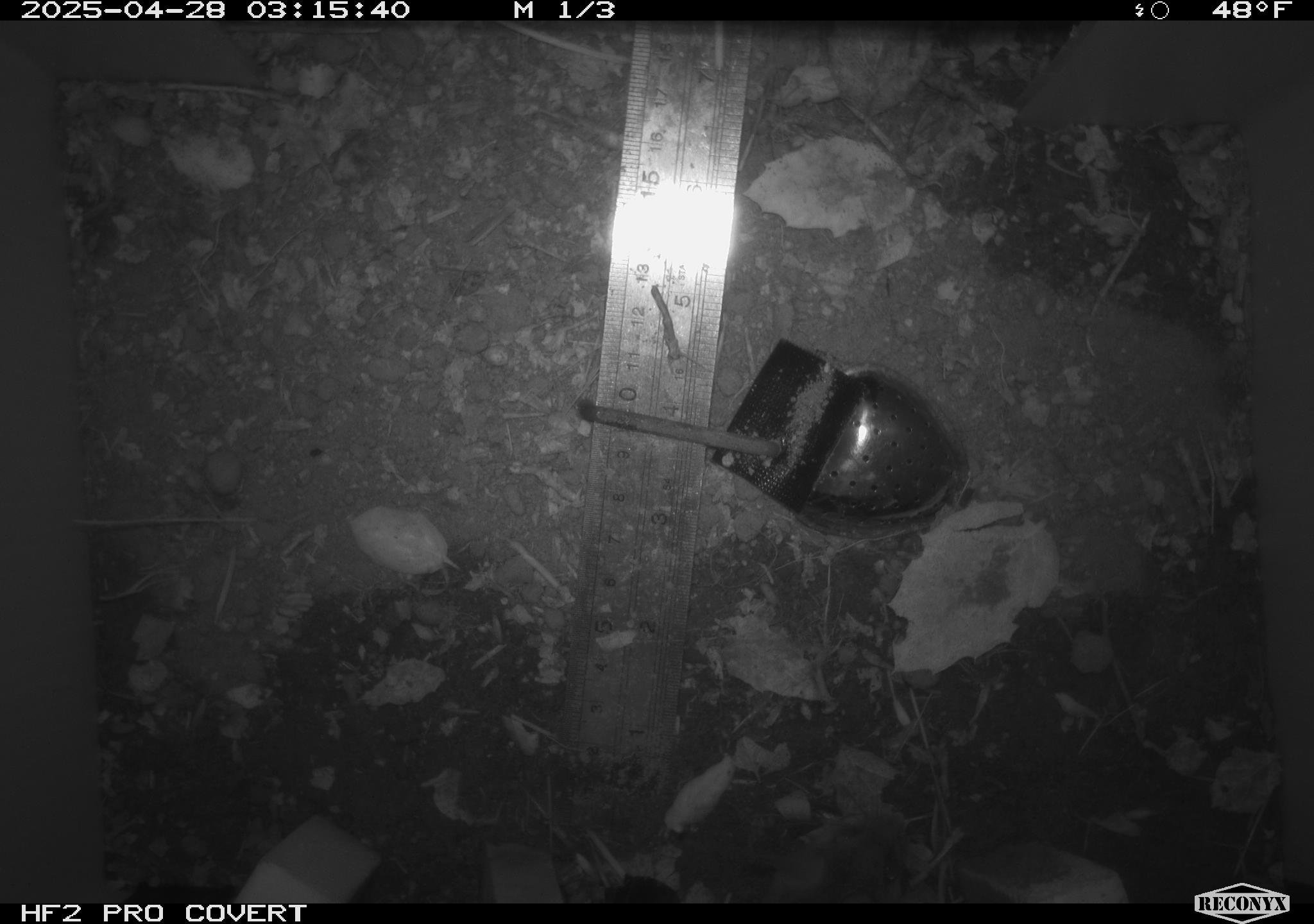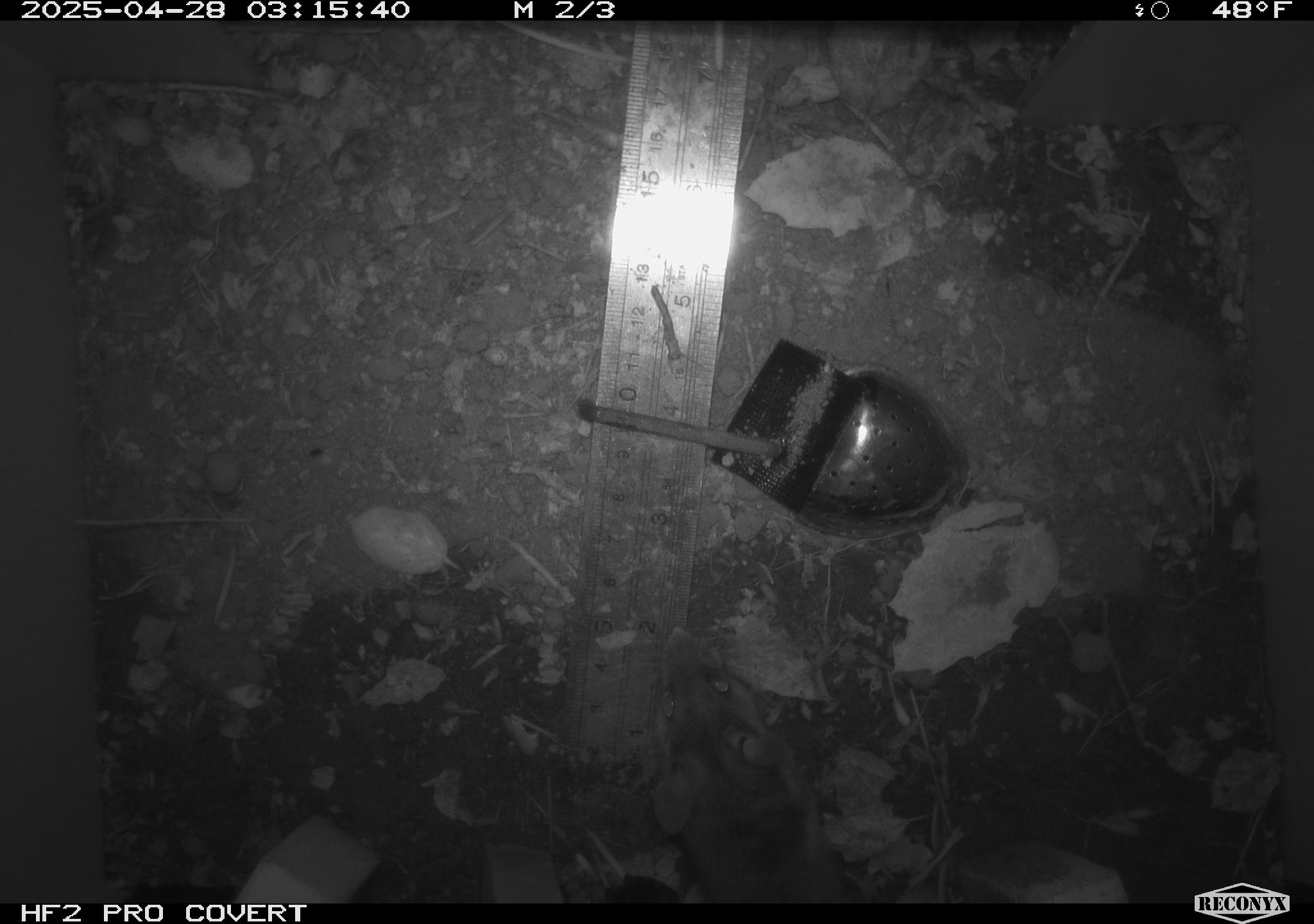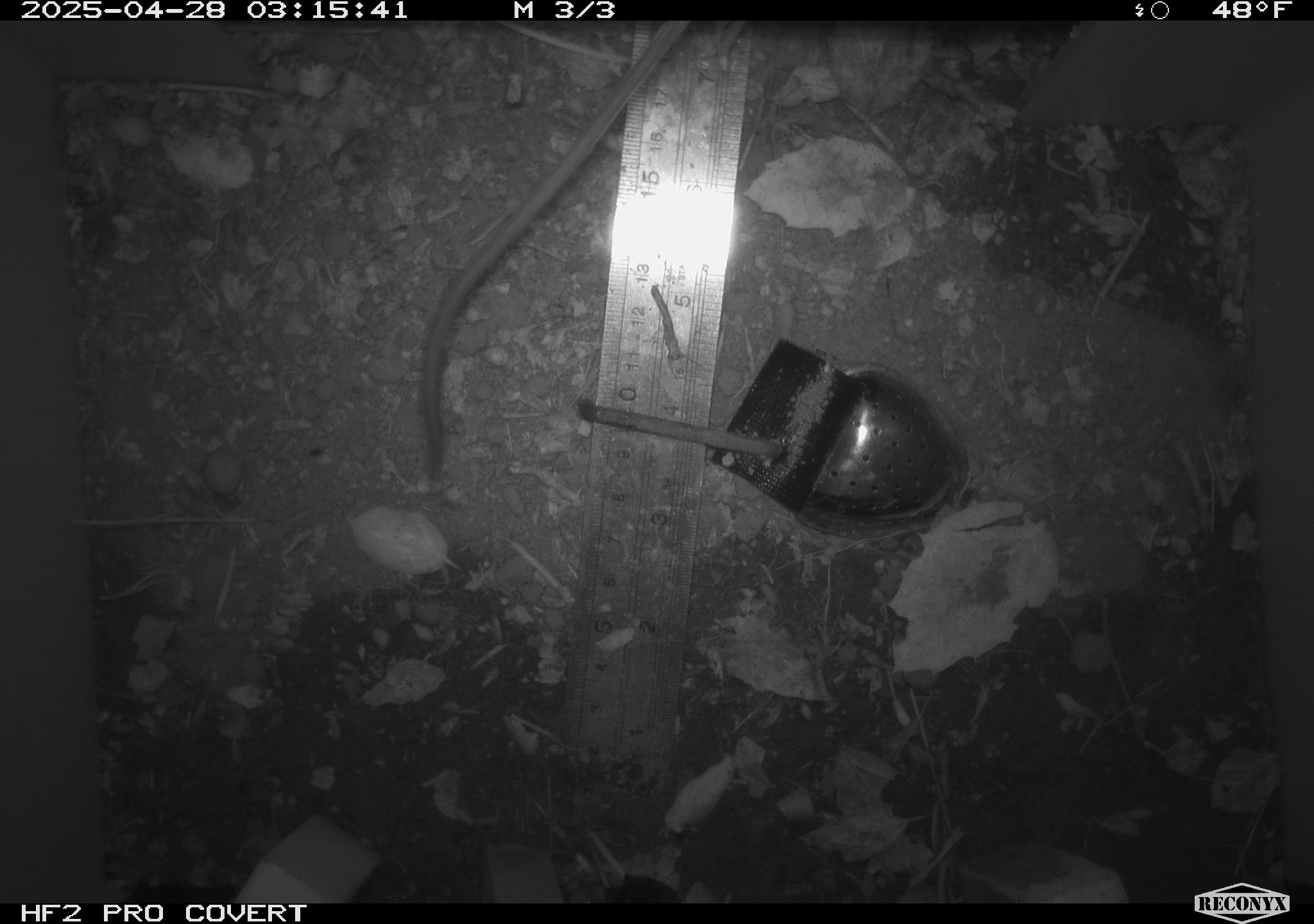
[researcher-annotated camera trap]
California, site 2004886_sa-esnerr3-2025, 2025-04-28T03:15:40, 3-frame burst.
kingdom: Animalia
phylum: Chordata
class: Mammalia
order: Rodentia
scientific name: Rodentia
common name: rodent